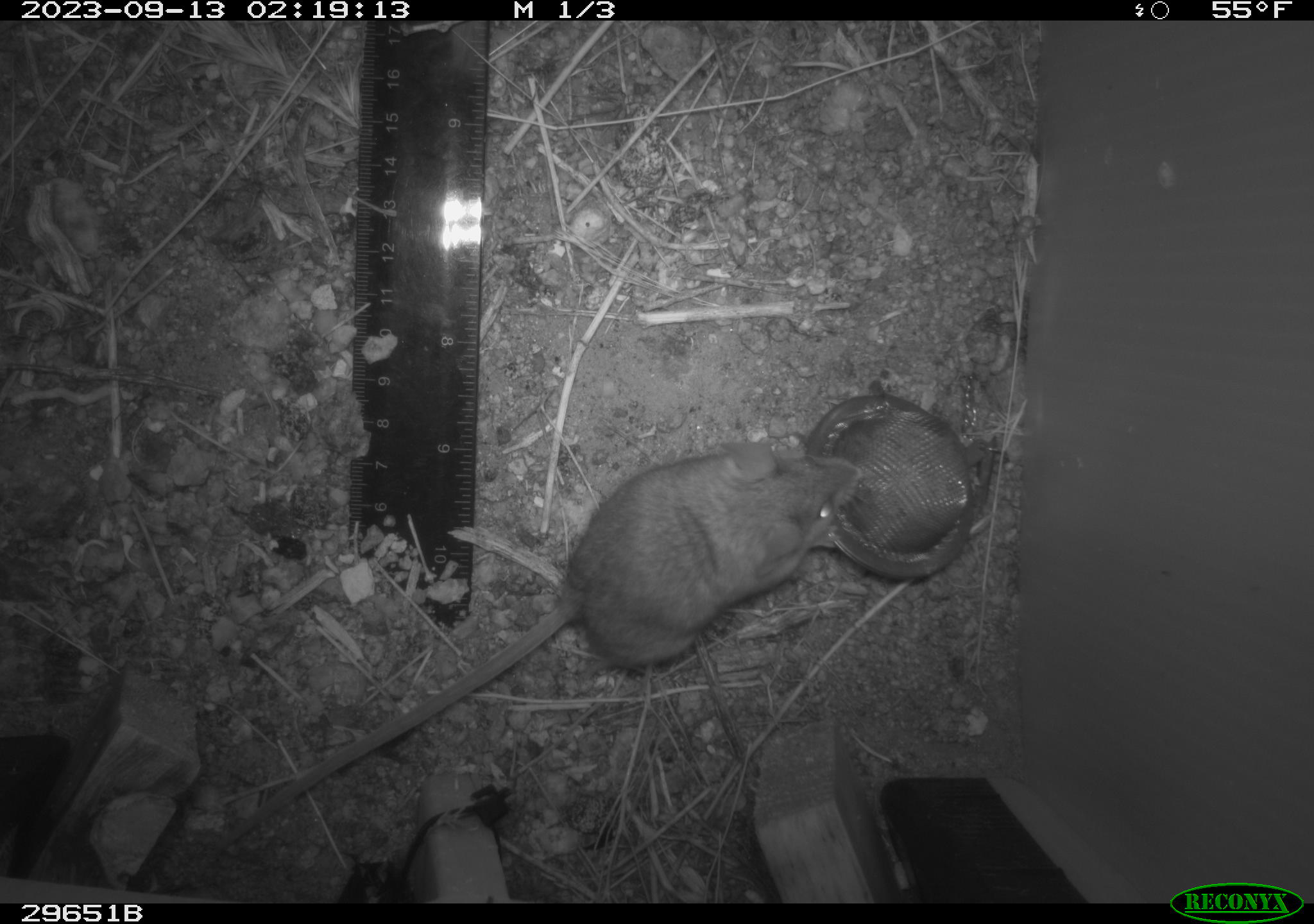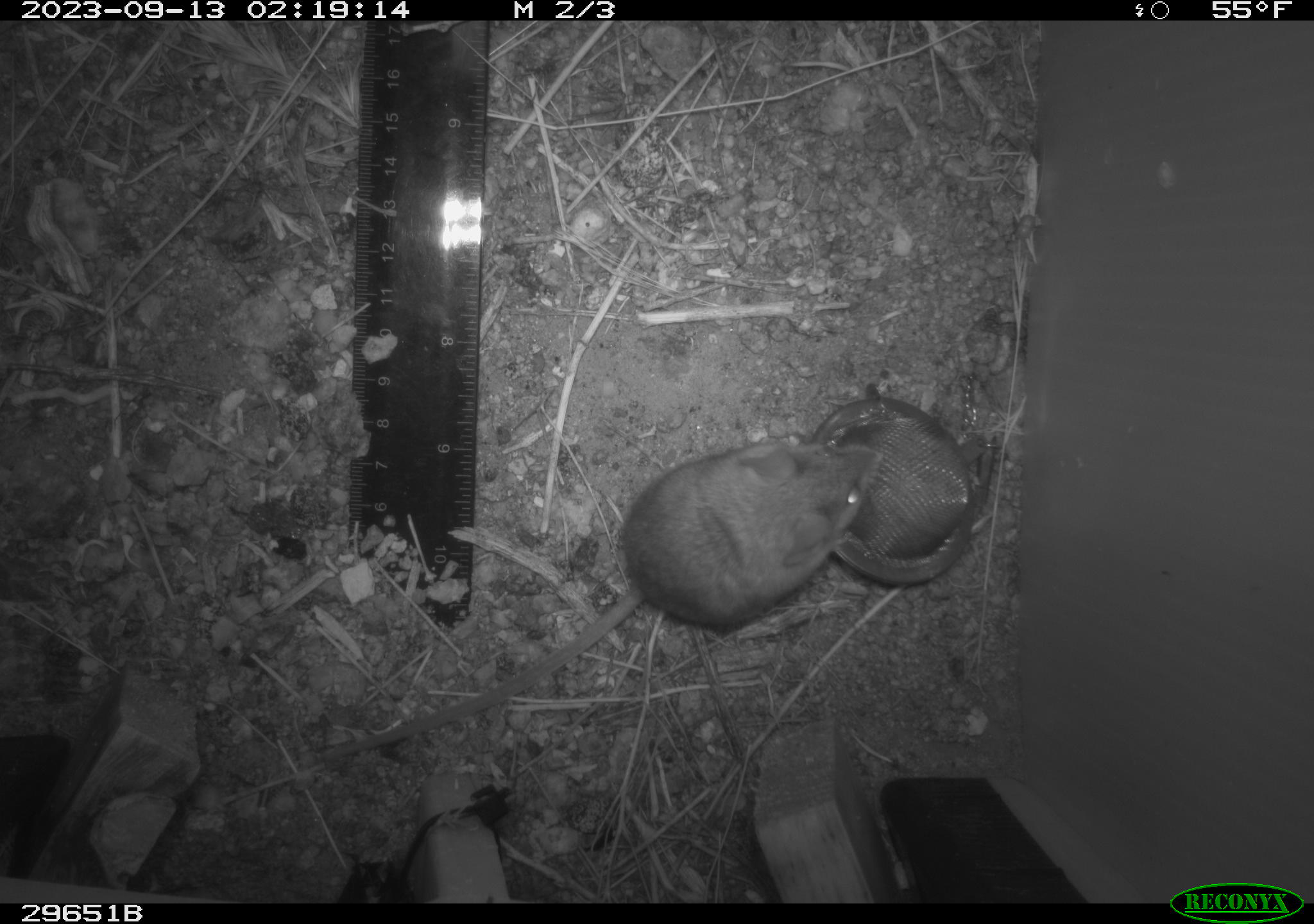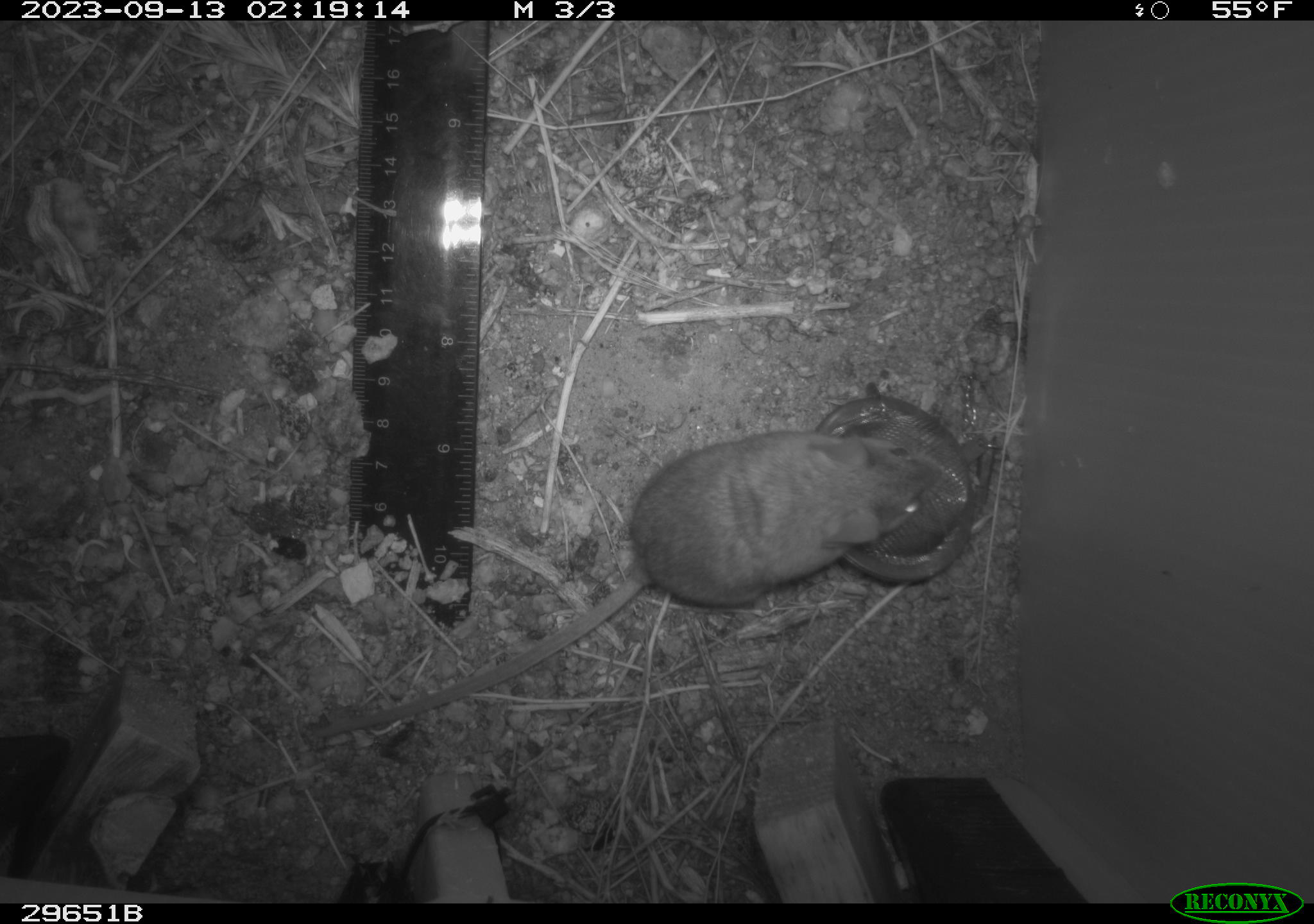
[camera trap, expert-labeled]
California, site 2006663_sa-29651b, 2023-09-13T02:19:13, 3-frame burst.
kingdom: Animalia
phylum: Chordata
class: Mammalia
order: Rodentia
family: Heteromyidae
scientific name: Heteromyidae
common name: kangaroo rats and pocket mice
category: heteromyidae family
Heteromyidae family (kangaroo rats and pocket mice) (Heteromyidae).